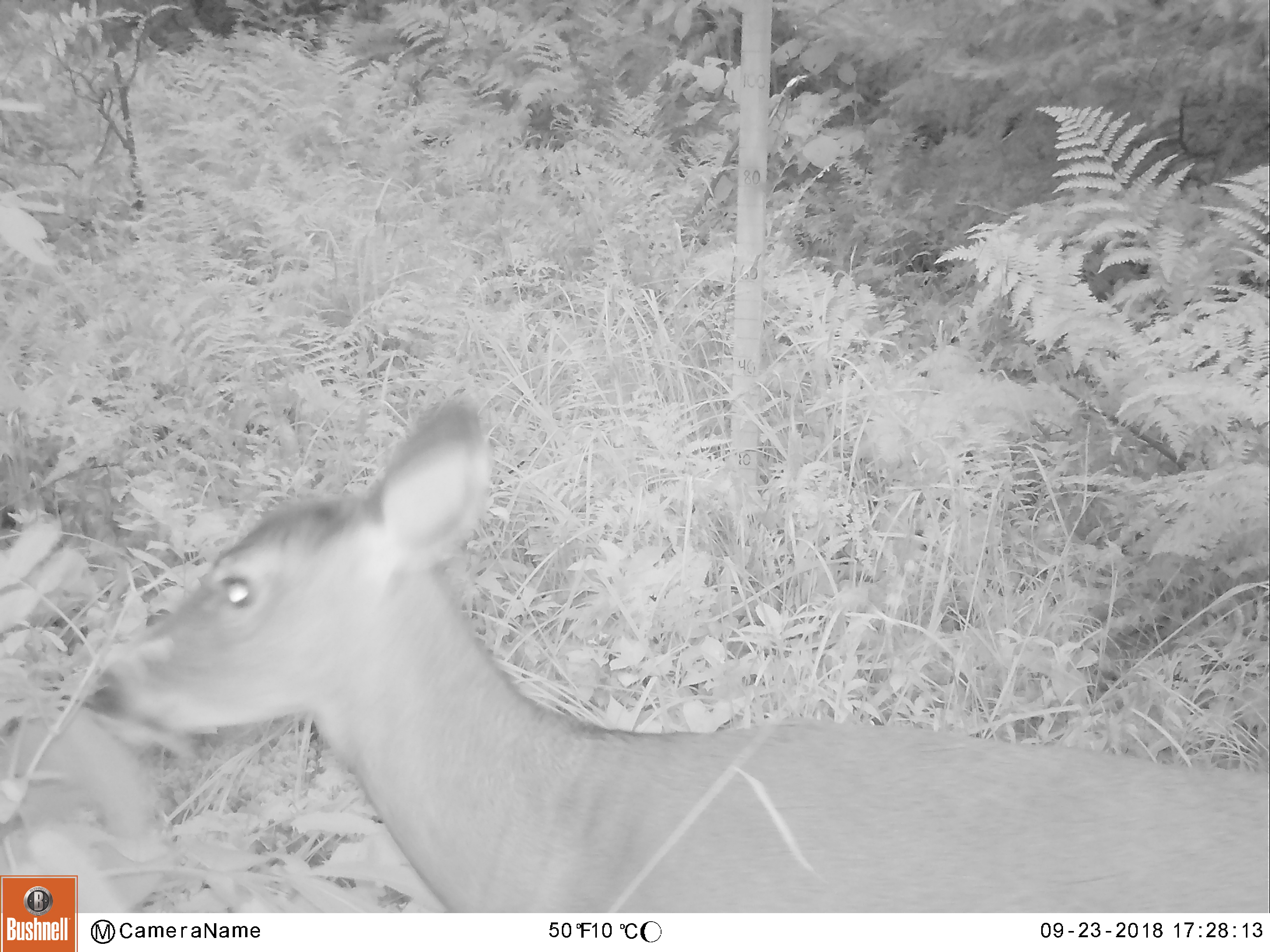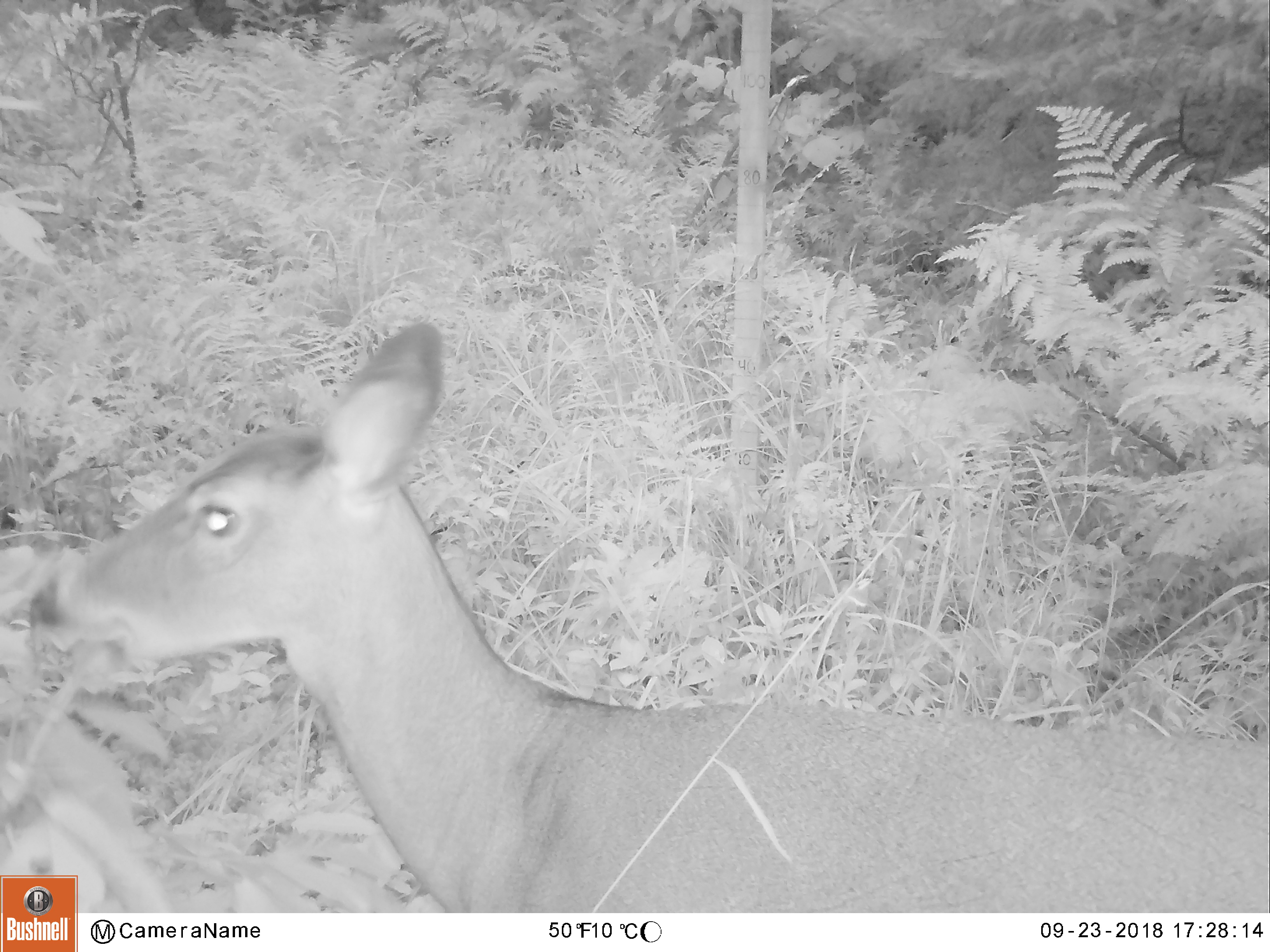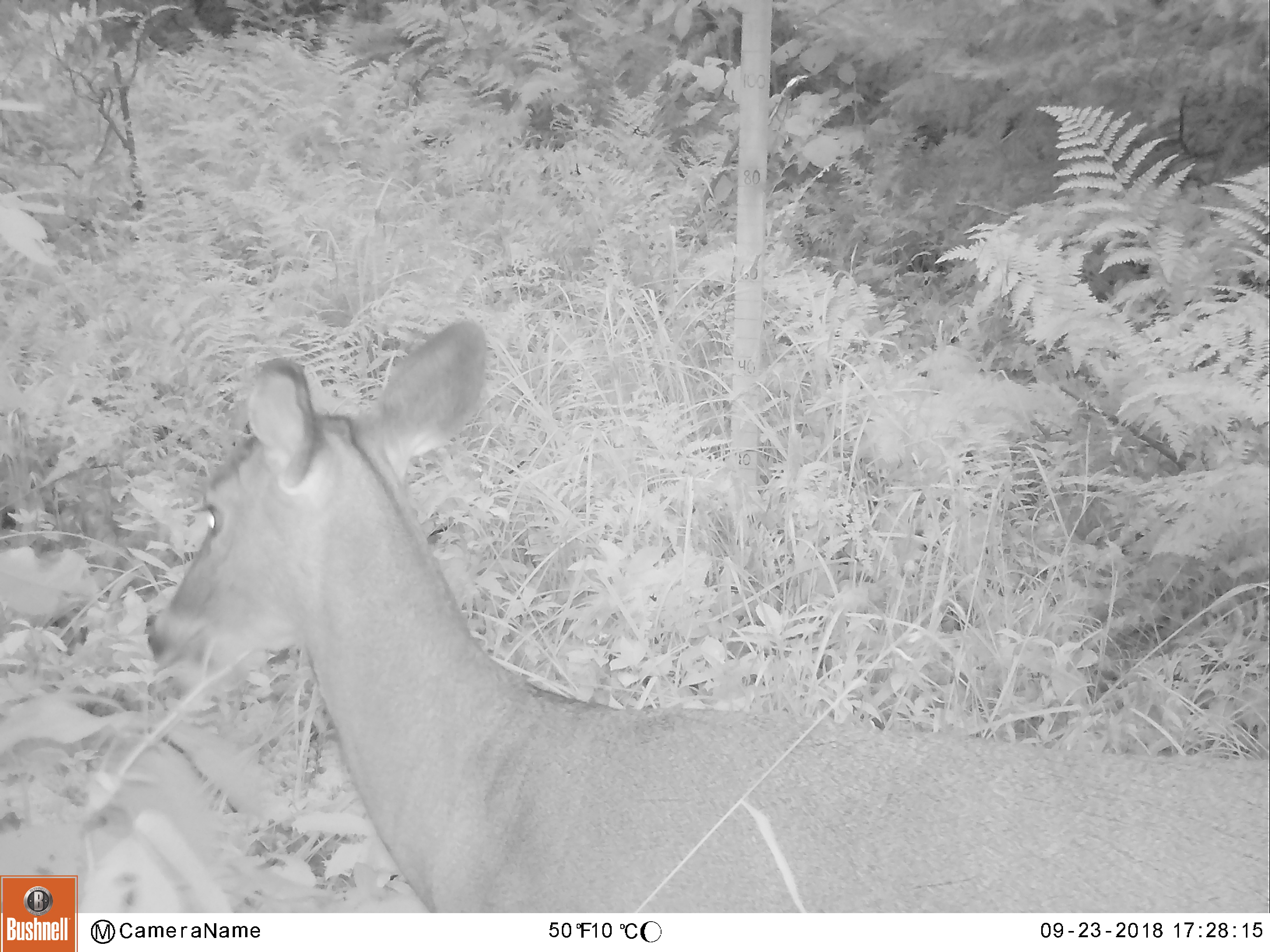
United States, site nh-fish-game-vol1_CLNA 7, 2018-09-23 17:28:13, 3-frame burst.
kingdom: Animalia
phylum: Chordata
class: Mammalia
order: Artiodactyla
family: Cervidae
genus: Odocoileus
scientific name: Odocoileus virginianus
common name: white-tailed deer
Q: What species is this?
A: White-tailed deer (Odocoileus virginianus).